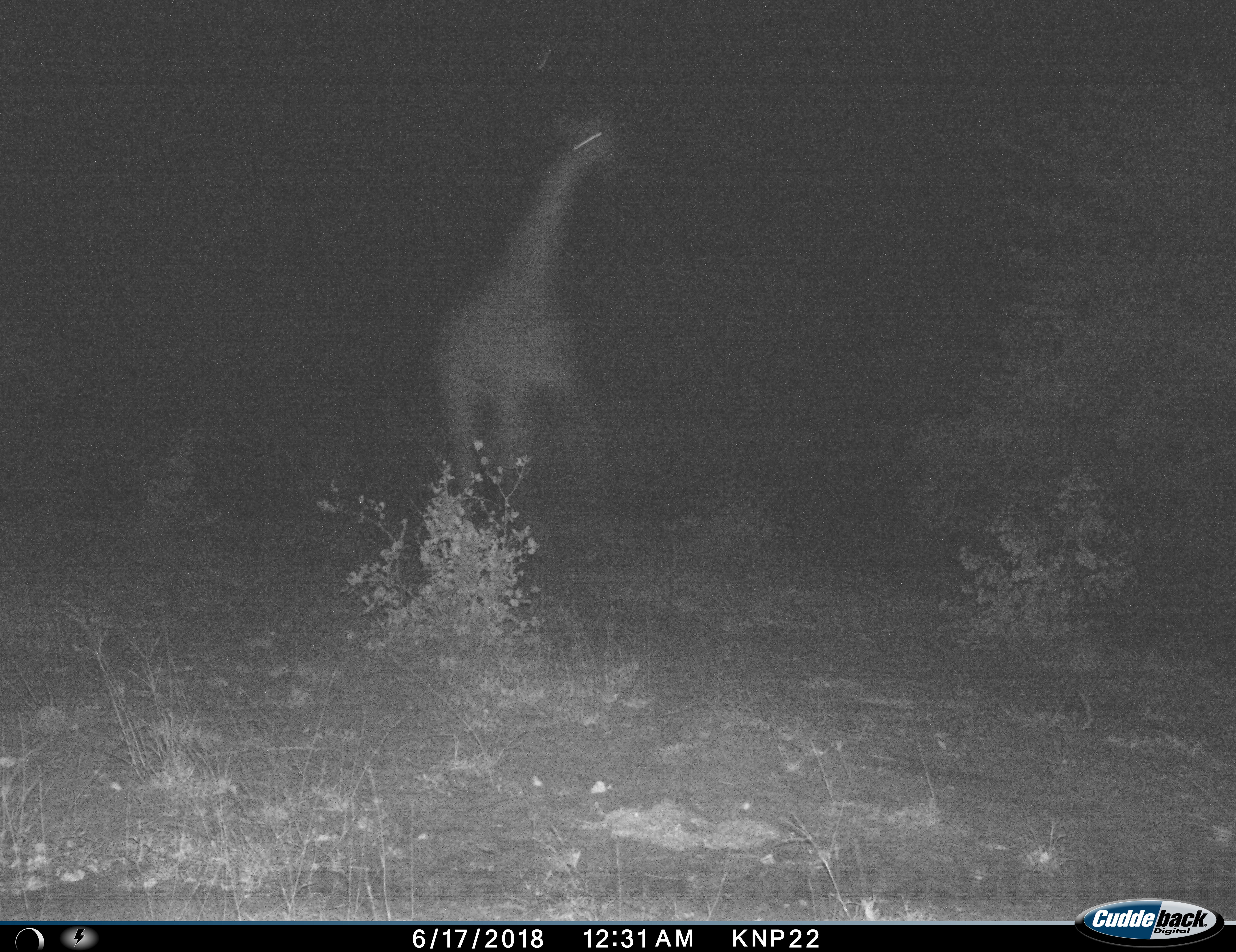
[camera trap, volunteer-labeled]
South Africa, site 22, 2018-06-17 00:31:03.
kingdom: Animalia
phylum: Chordata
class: Mammalia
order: Artiodactyla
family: Giraffidae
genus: Giraffa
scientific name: Giraffa camelopardalis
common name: giraffe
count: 1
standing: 30%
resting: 0%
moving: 70%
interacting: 0%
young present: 0%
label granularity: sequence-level